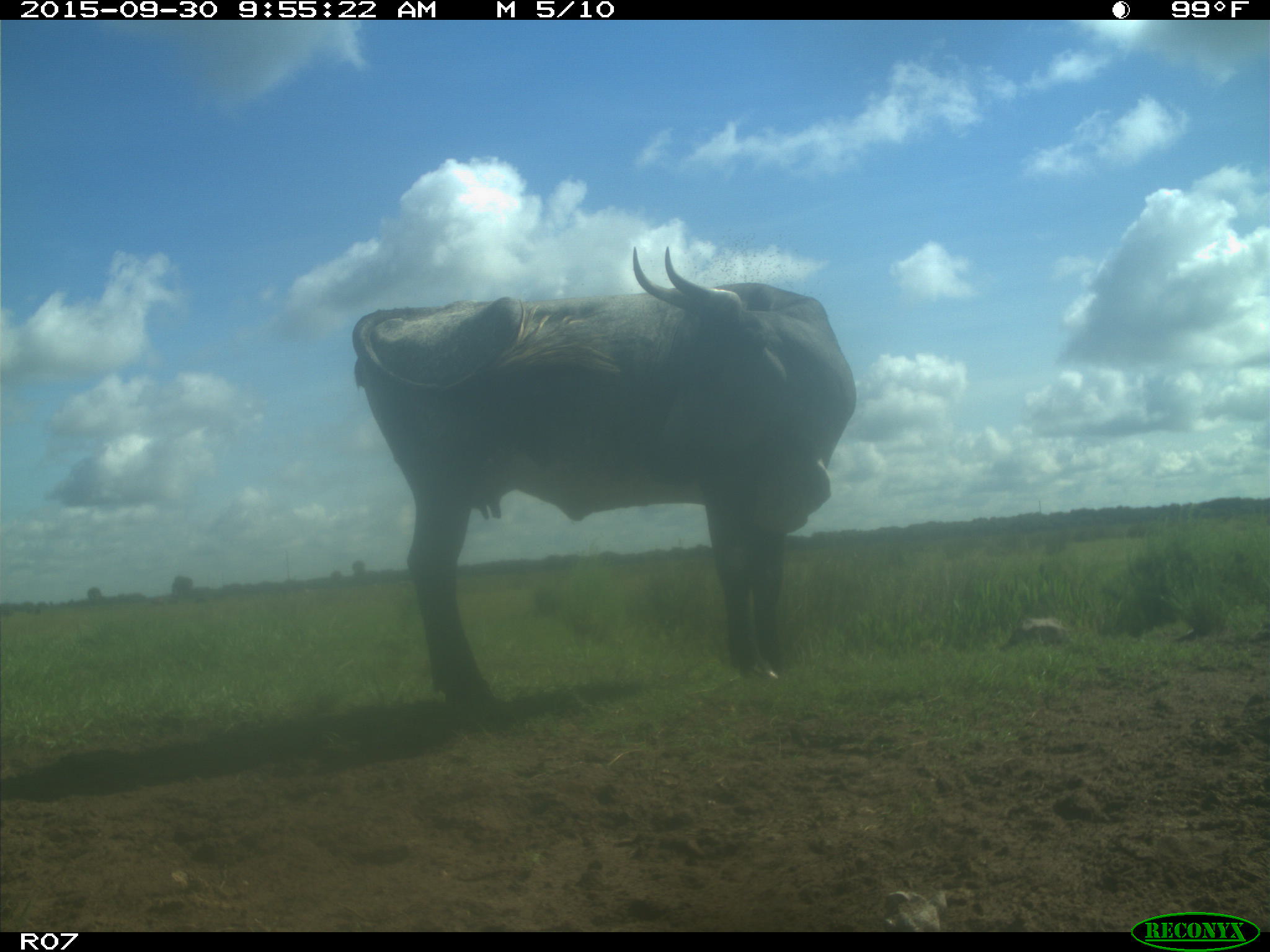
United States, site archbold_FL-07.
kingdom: Animalia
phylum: Chordata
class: Mammalia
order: Artiodactyla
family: Bovidae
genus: Bos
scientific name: Bos taurus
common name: domestic cow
Bos taurus (domestic cow).